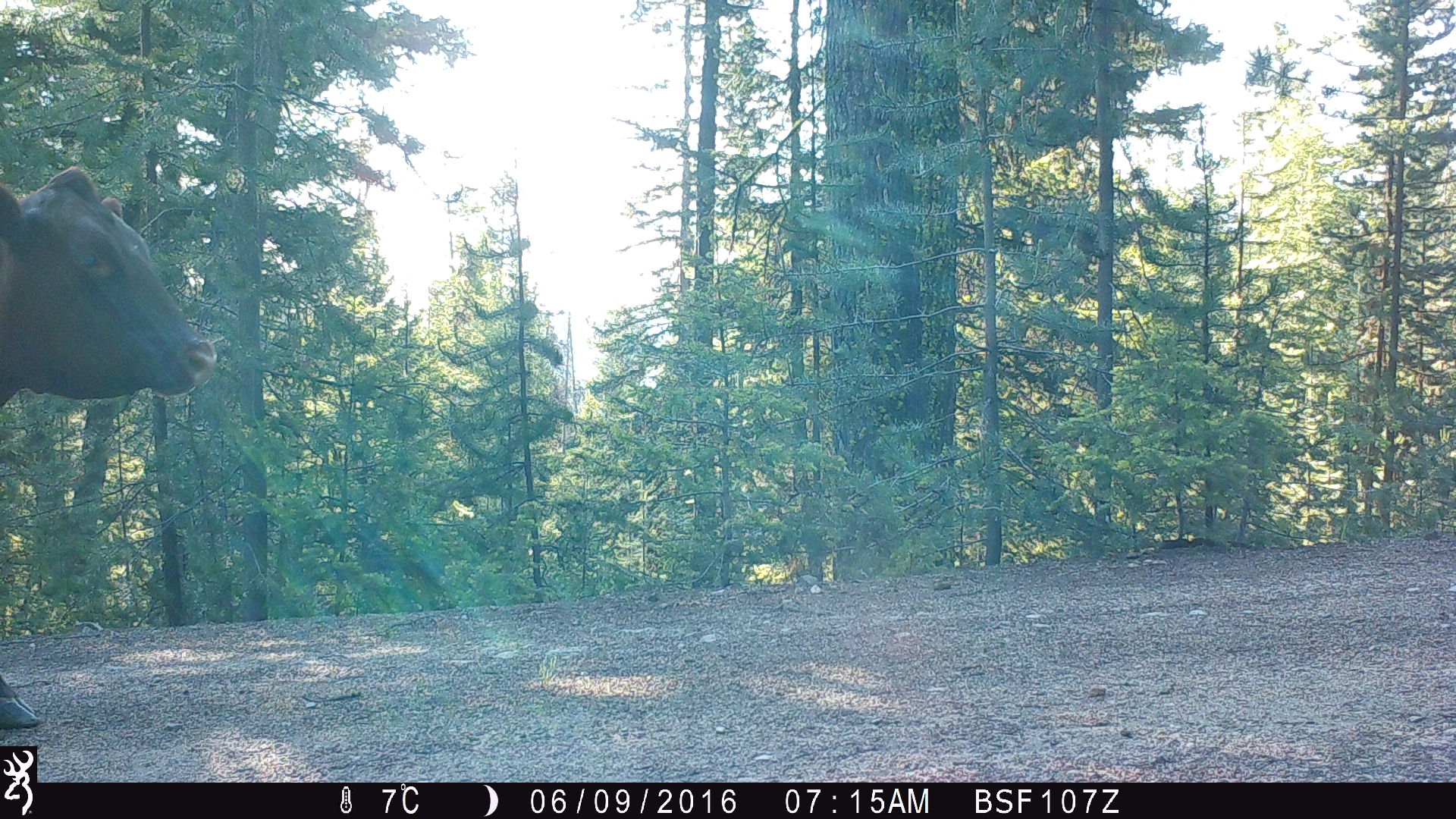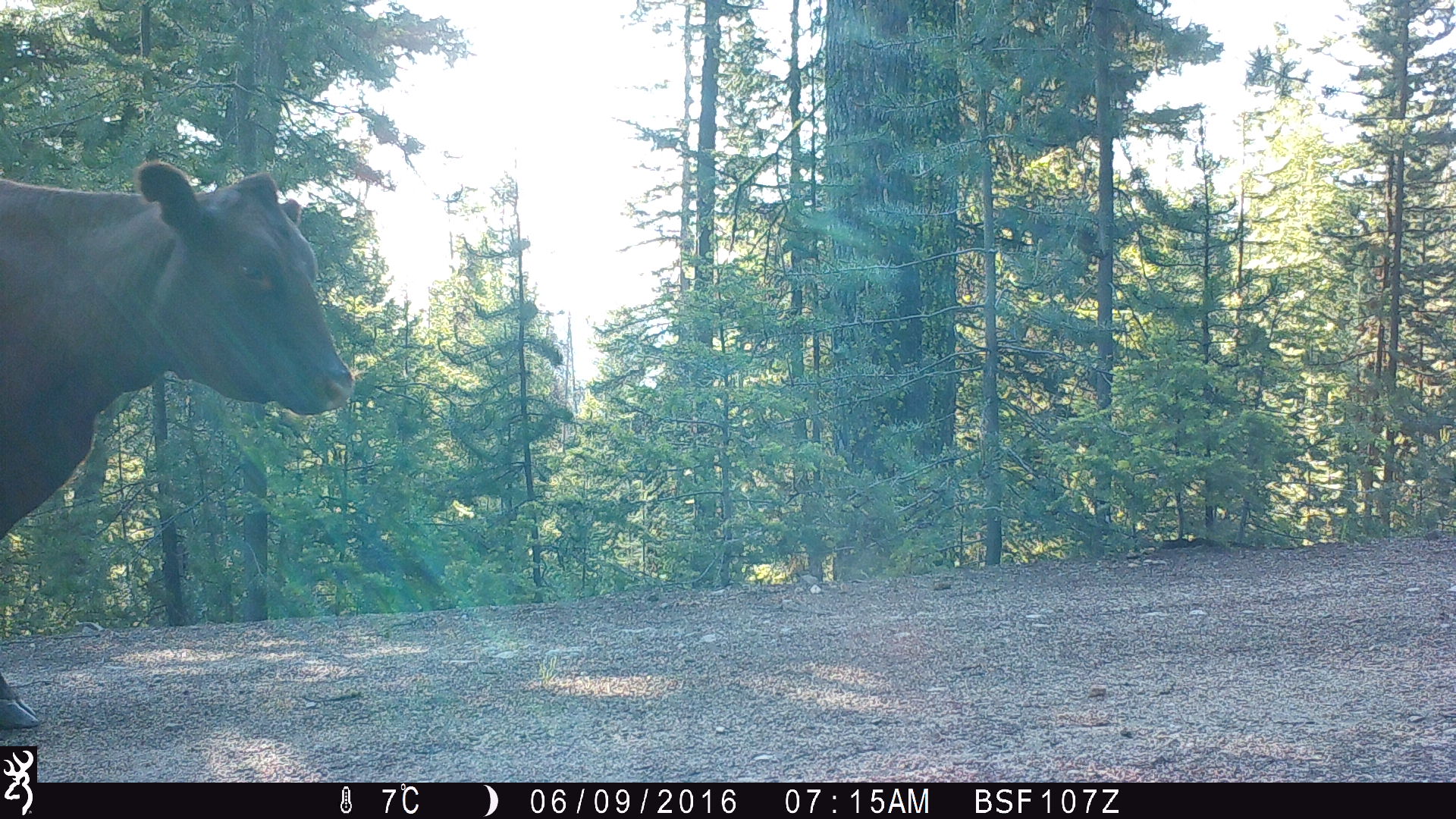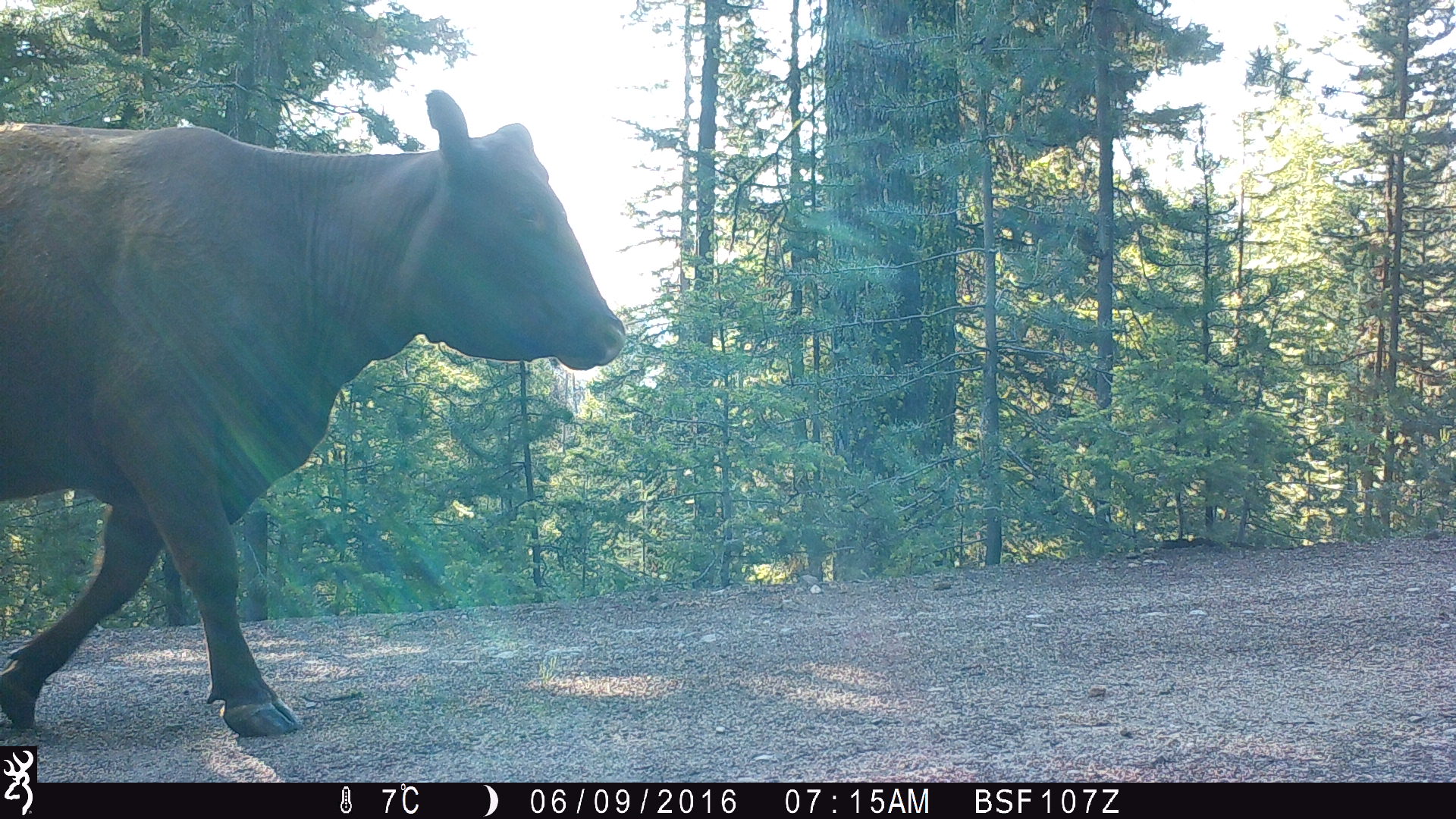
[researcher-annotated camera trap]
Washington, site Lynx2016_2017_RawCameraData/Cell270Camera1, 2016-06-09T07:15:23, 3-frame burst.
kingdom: Animalia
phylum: Chordata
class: Mammalia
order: Artiodactyla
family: Bovidae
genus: Bos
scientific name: Bos taurus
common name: domestic cattle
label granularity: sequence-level